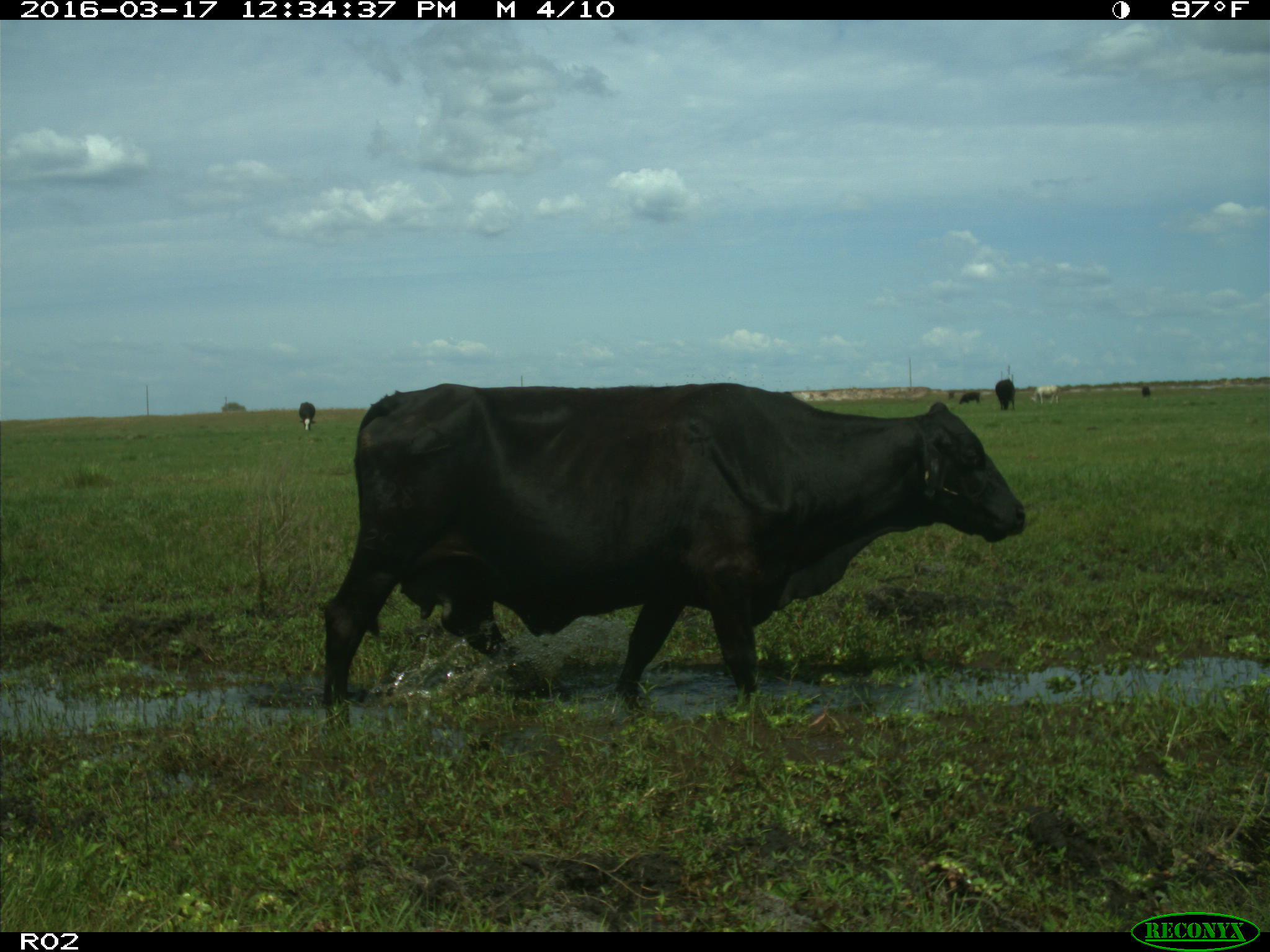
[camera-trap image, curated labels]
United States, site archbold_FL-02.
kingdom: Animalia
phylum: Chordata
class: Mammalia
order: Artiodactyla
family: Bovidae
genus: Bos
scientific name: Bos taurus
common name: domestic cow